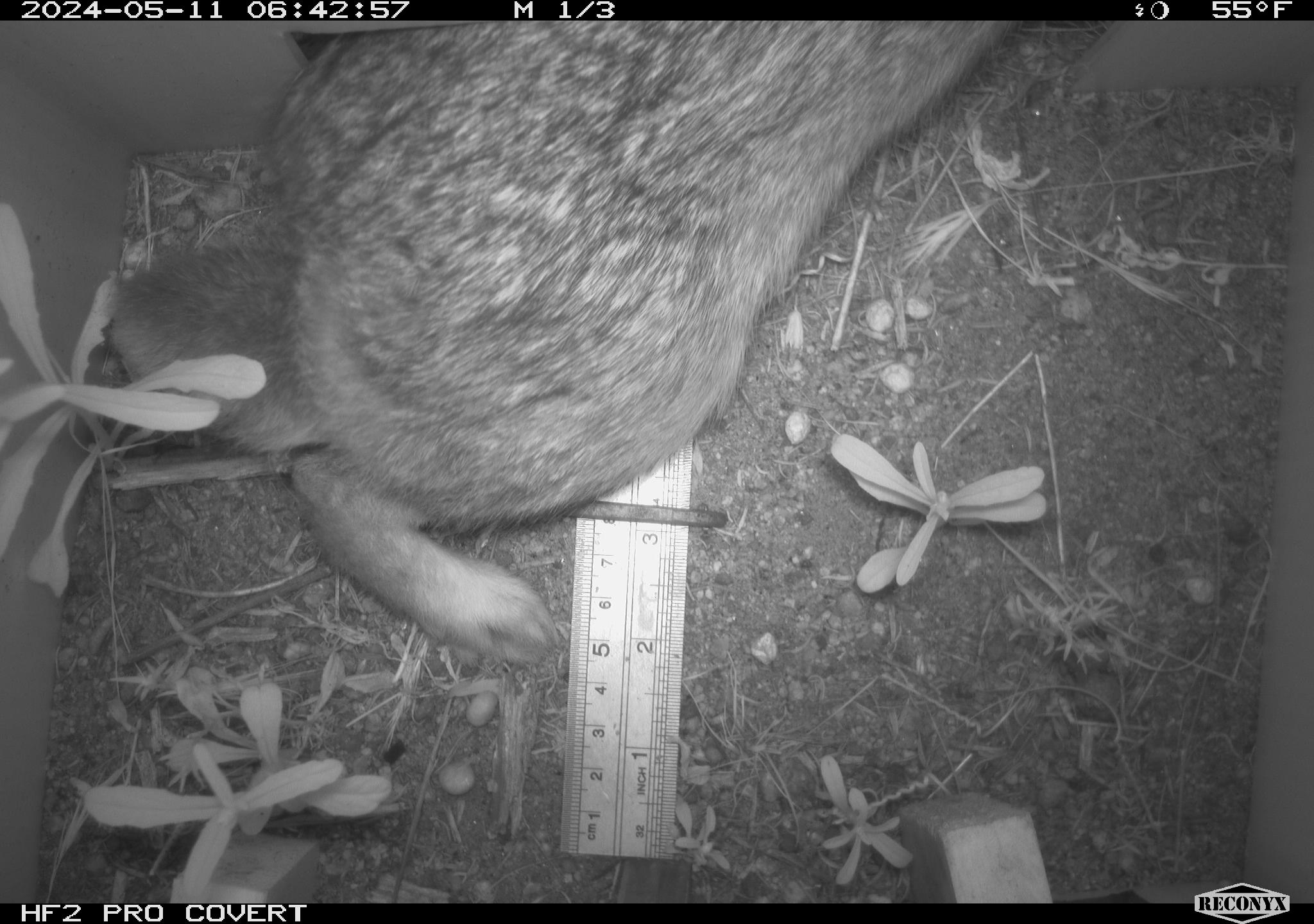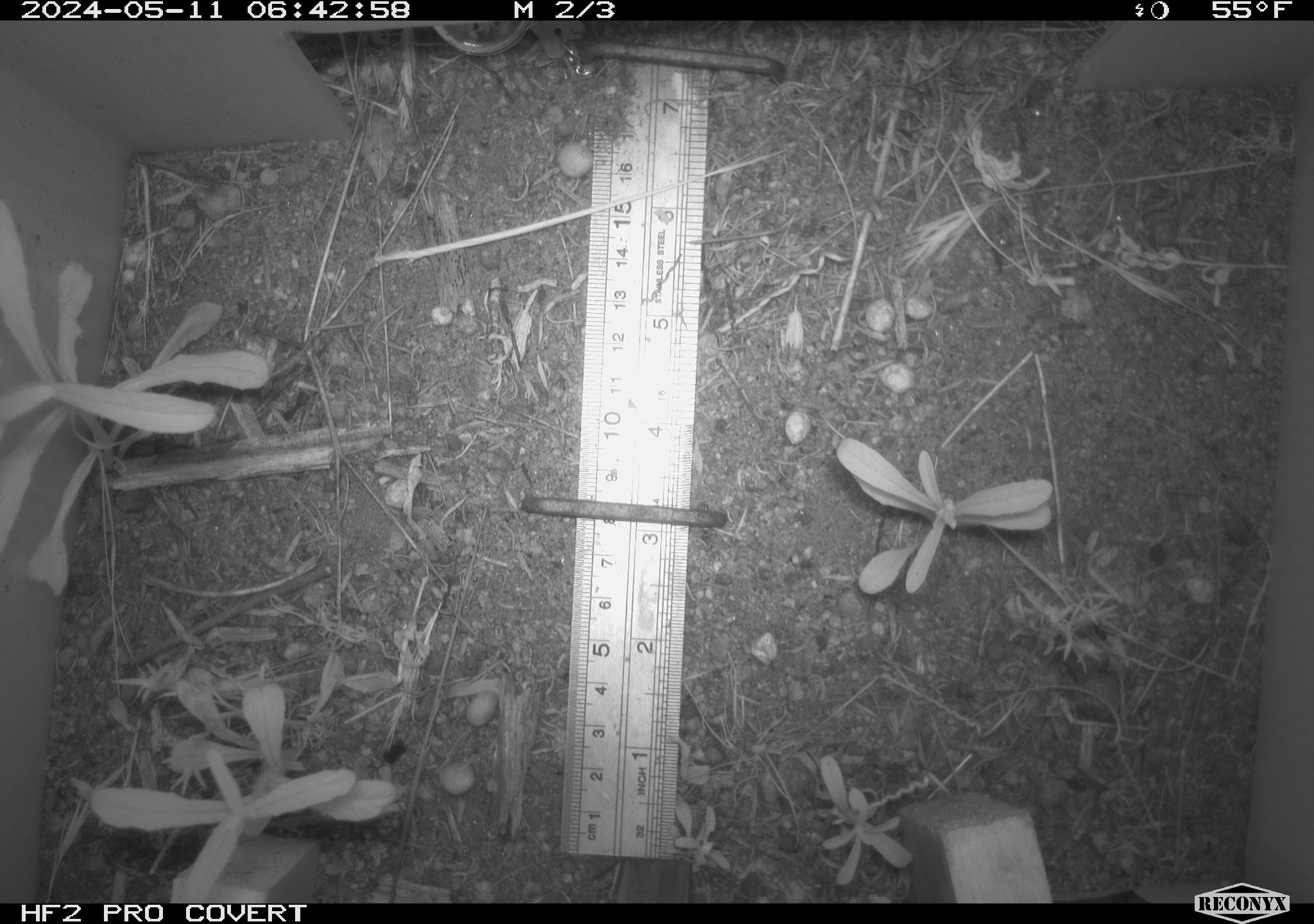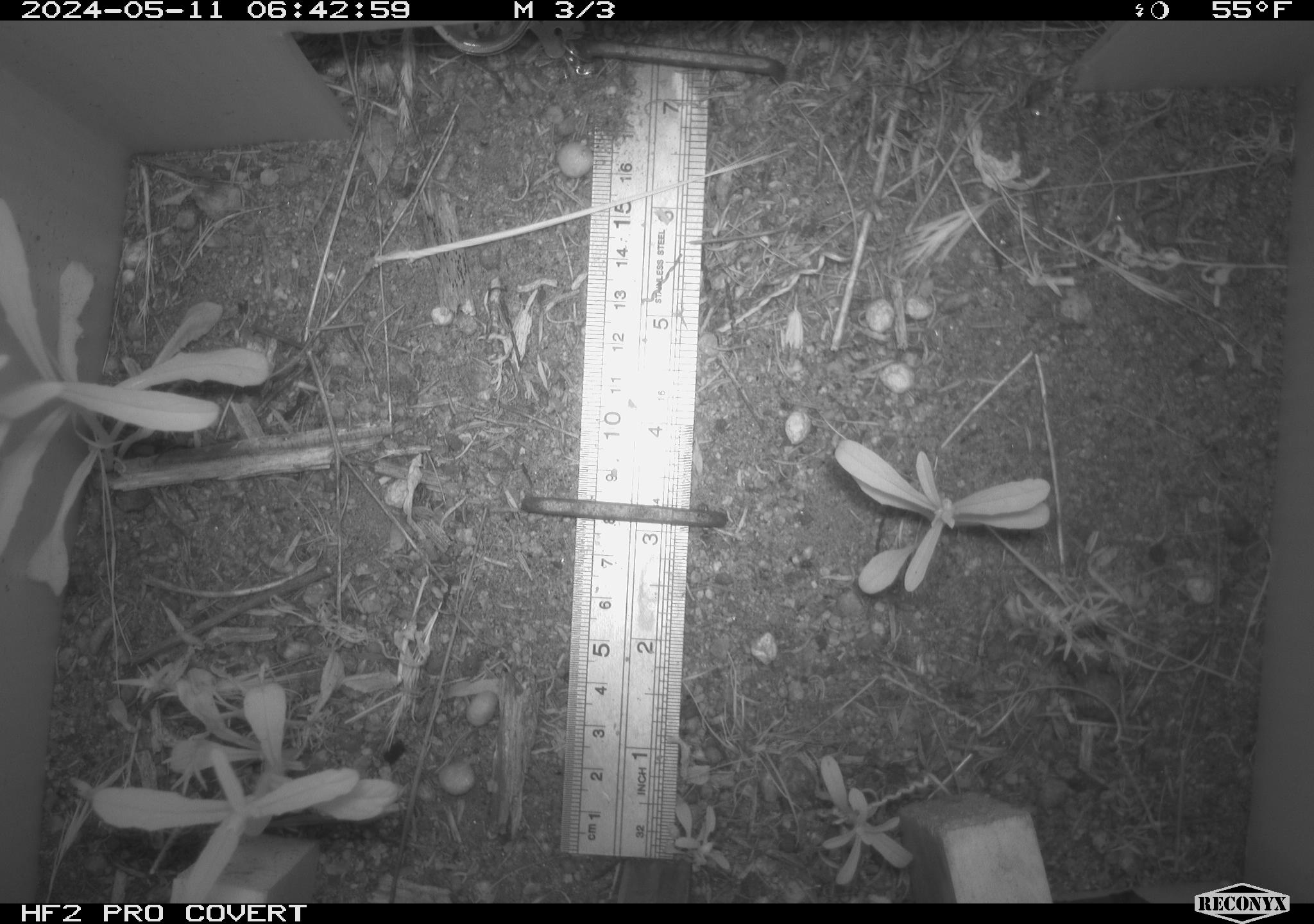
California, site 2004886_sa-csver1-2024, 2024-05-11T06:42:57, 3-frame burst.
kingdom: Animalia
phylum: Chordata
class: Mammalia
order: Lagomorpha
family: Leporidae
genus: Sylvilagus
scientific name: Sylvilagus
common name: cottontail rabbits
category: sylvilagus species